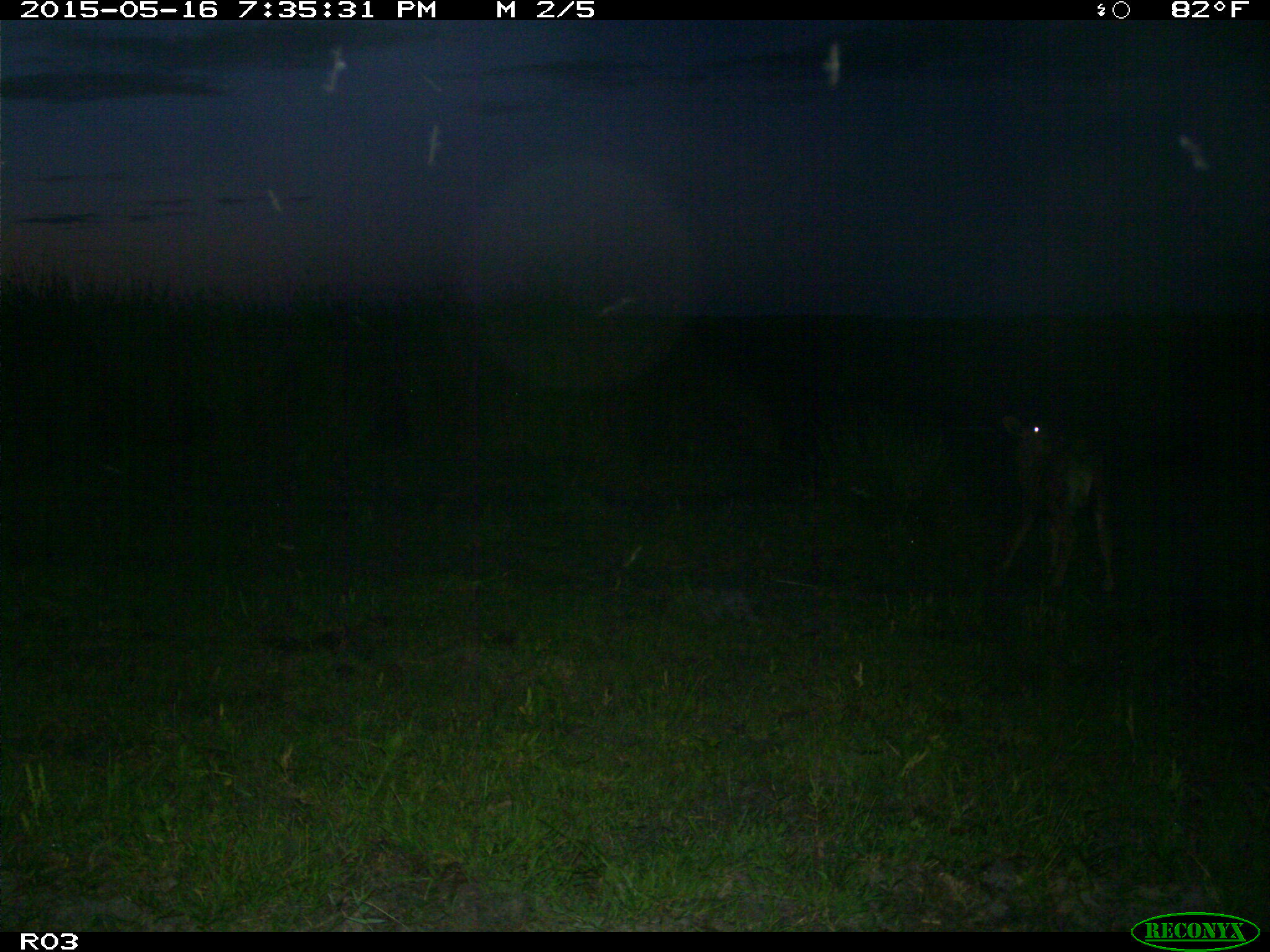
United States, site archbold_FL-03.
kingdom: Animalia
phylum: Chordata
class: Mammalia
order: Artiodactyla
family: Bovidae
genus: Bos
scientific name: Bos taurus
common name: domestic cow